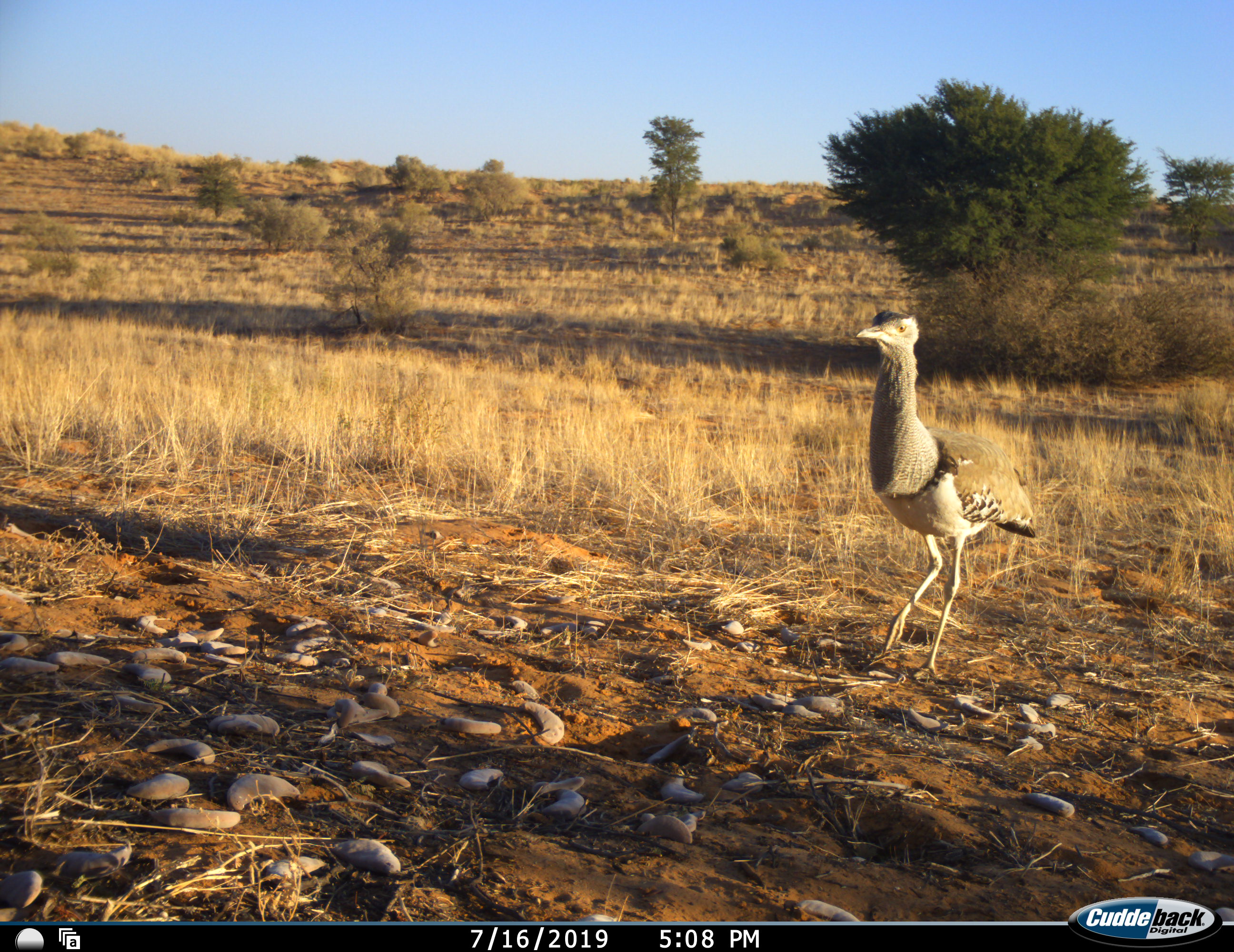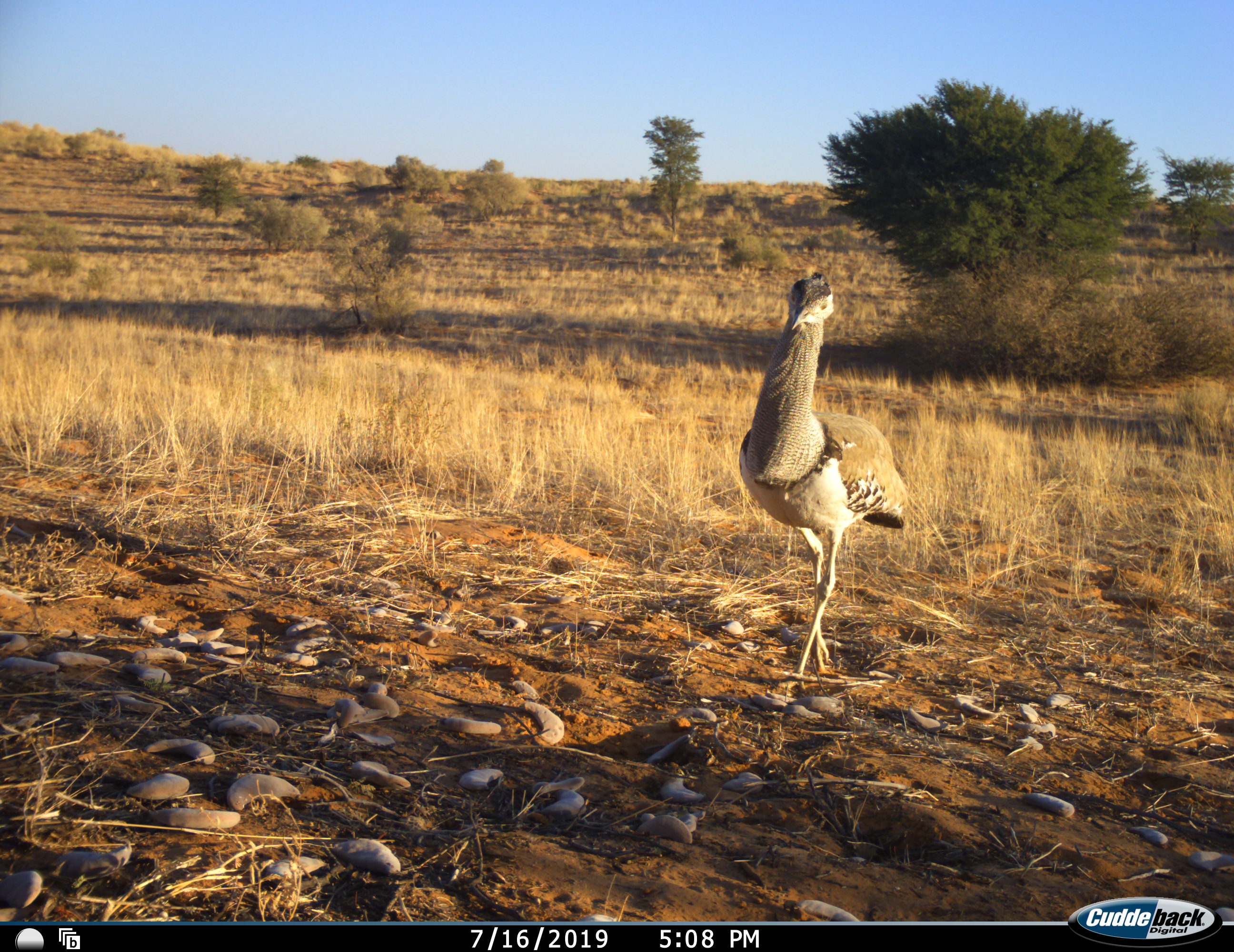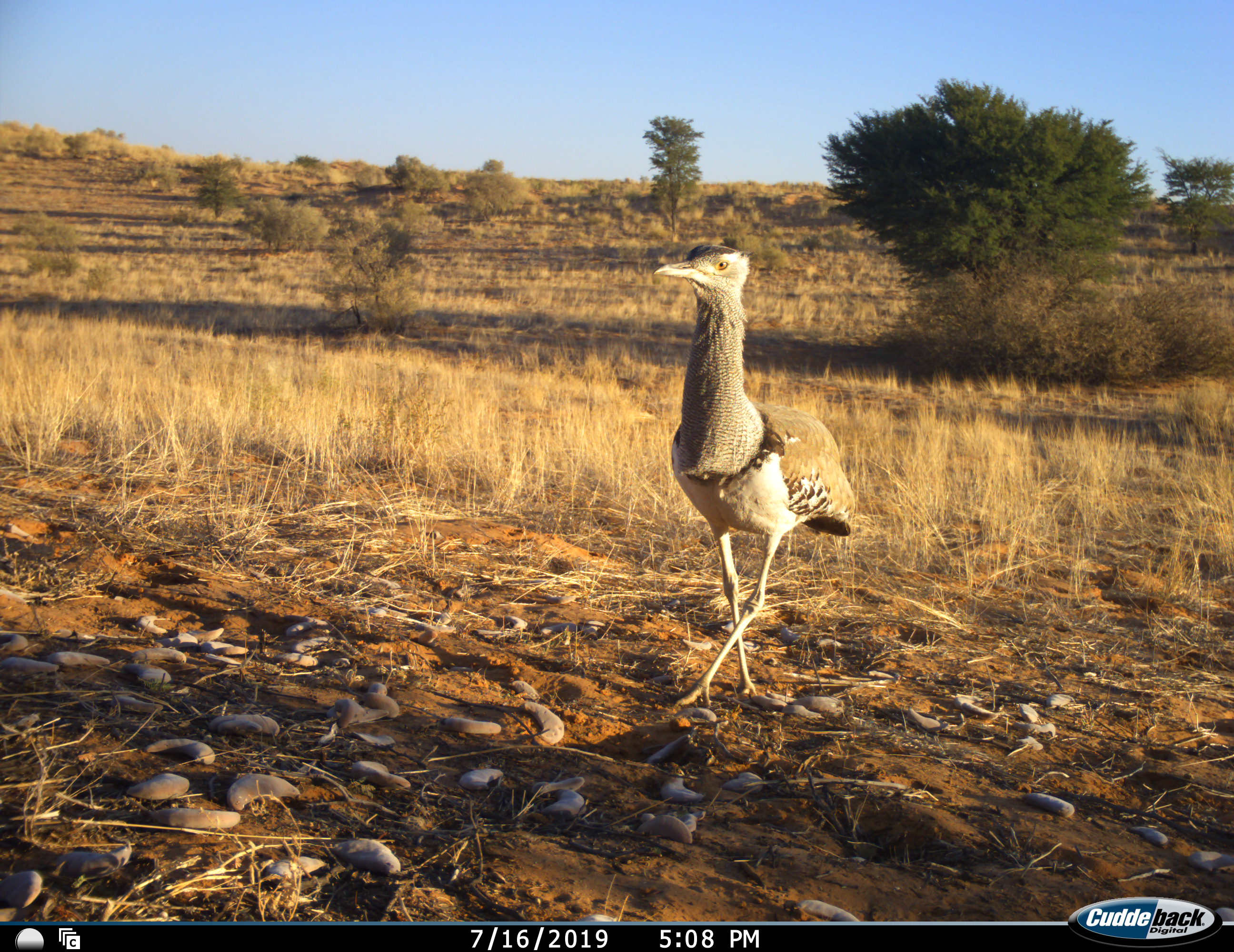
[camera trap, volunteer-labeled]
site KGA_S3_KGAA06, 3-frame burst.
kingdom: Animalia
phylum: Chordata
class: Aves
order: Otidiformes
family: Otididae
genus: Ardeotis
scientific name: Ardeotis kori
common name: kori bustard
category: bustardkori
Bustardkori (kori bustard) (Ardeotis kori), count 1. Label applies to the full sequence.